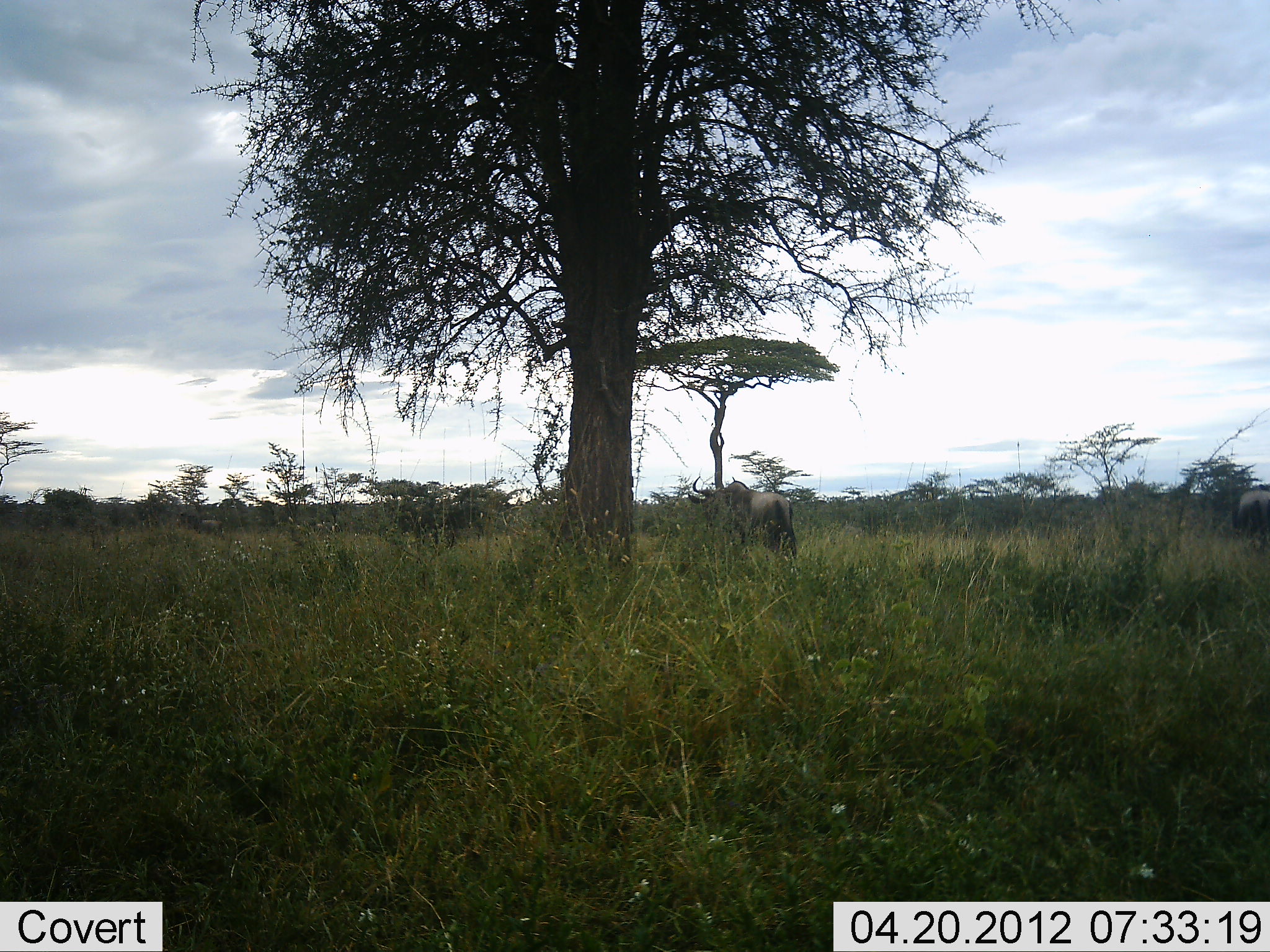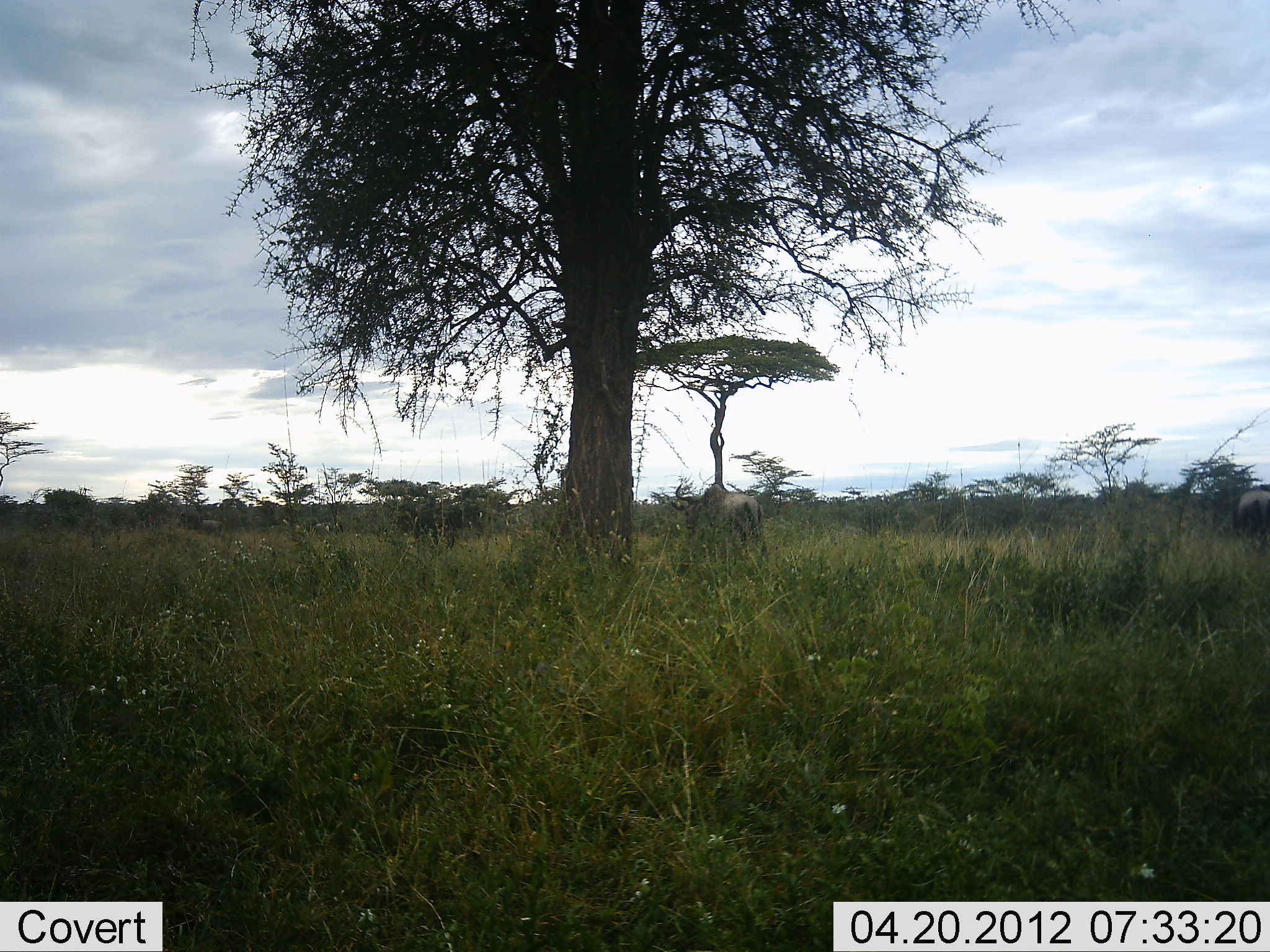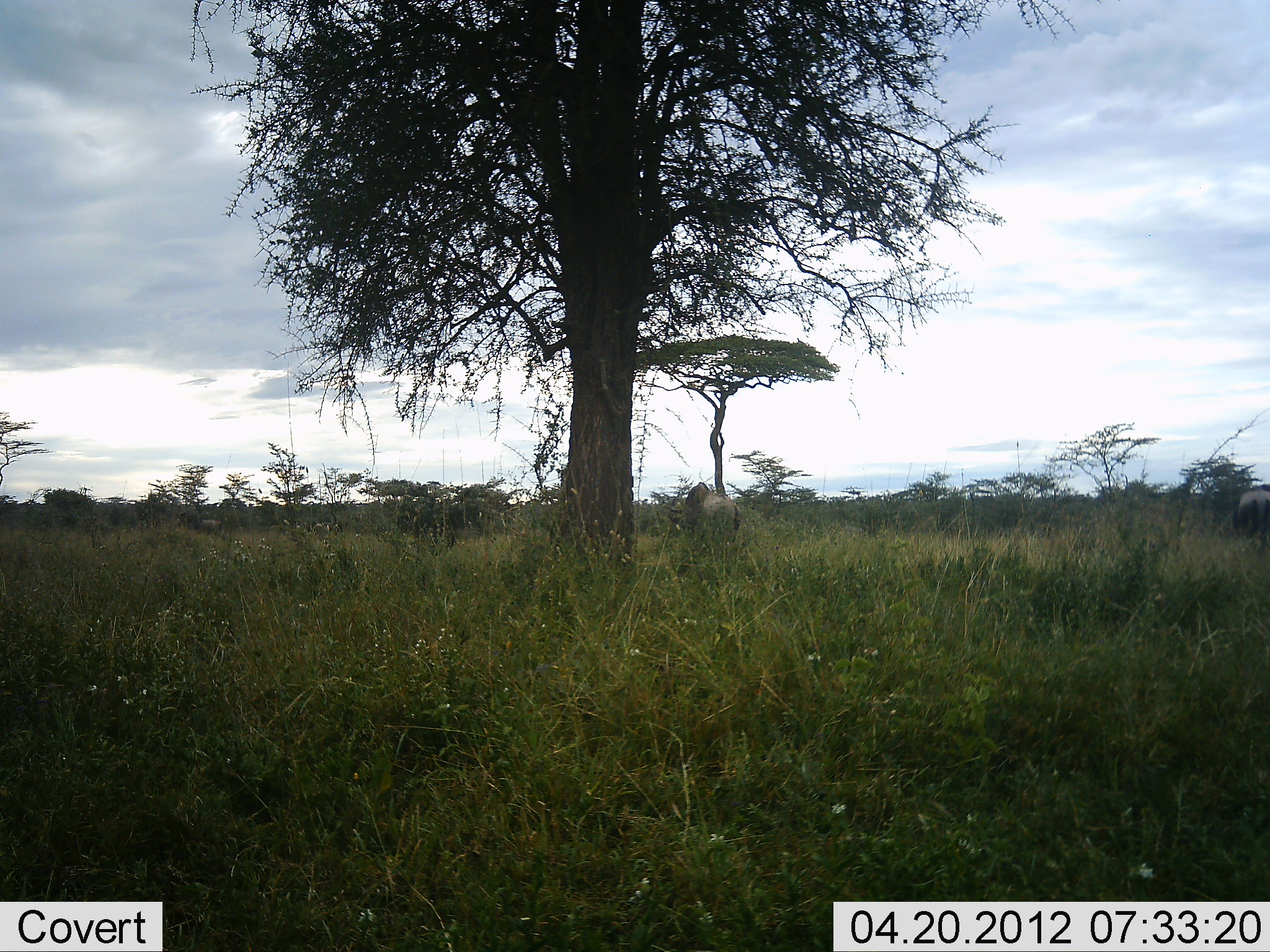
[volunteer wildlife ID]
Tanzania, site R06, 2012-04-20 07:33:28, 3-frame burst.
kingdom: Animalia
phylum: Chordata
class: Mammalia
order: Artiodactyla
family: Bovidae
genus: Connochaetes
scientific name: Connochaetes taurinus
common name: blue wildebeest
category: wildebeest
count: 2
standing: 32%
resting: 0%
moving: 95%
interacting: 0%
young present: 0%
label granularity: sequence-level